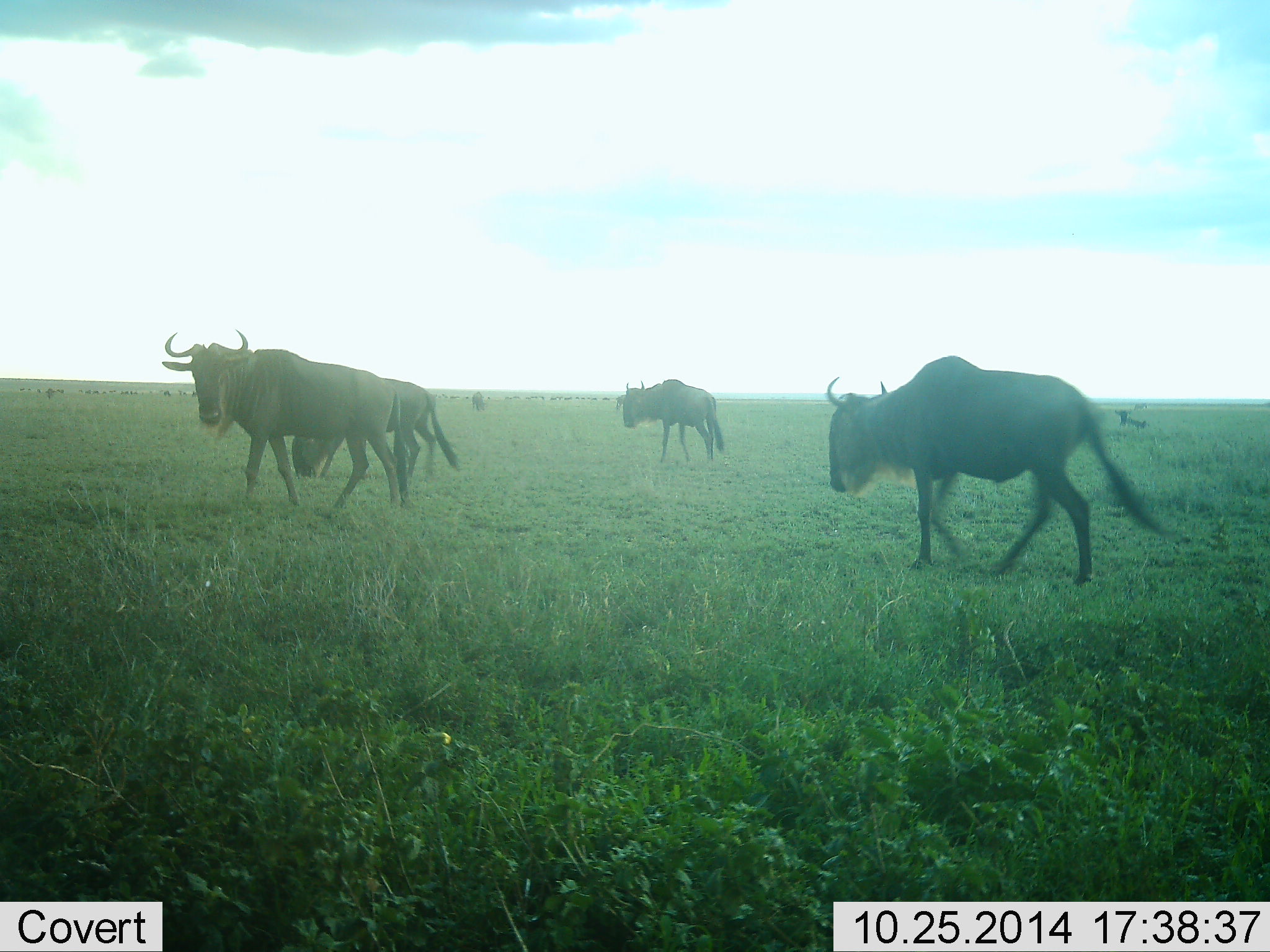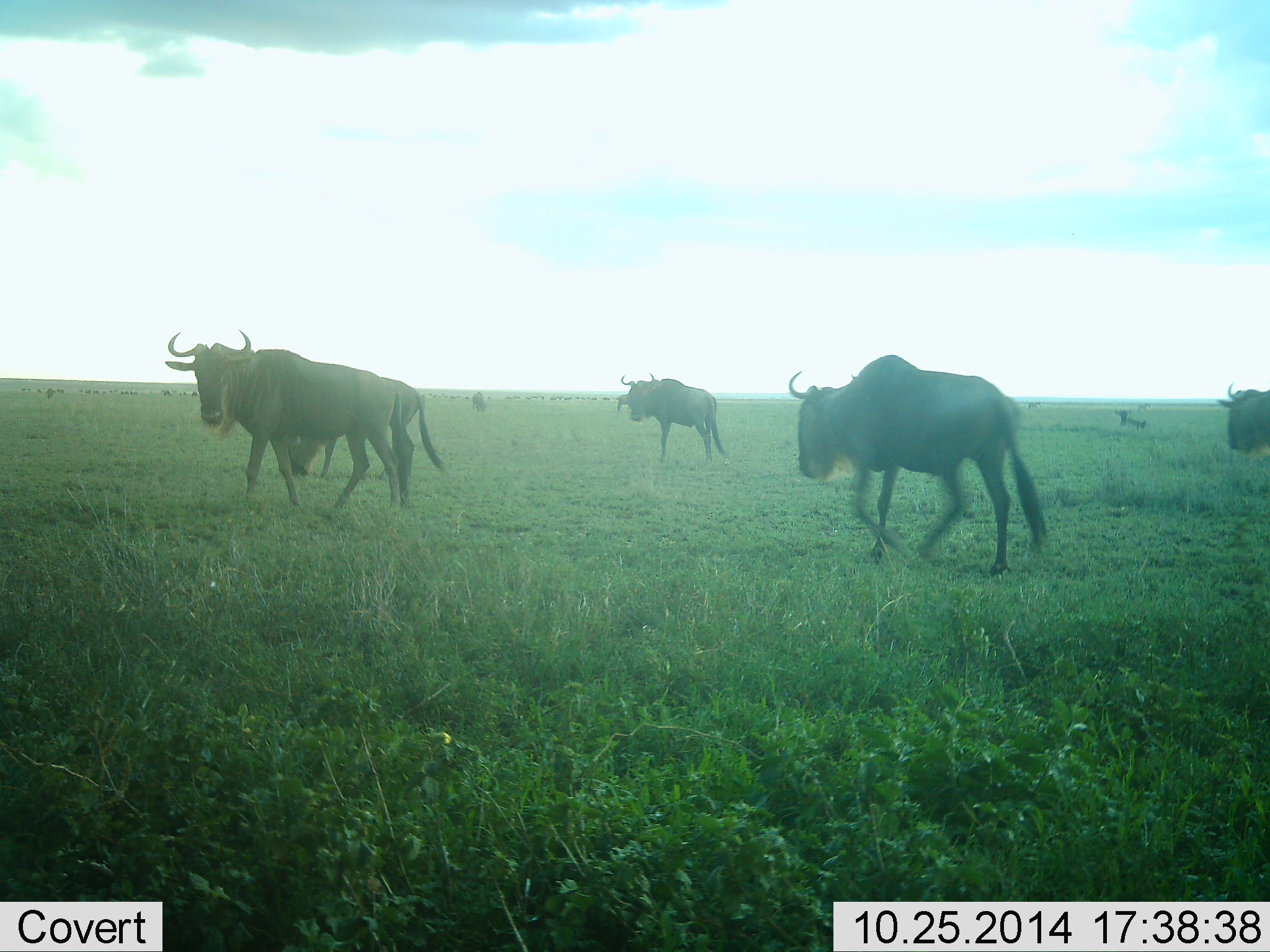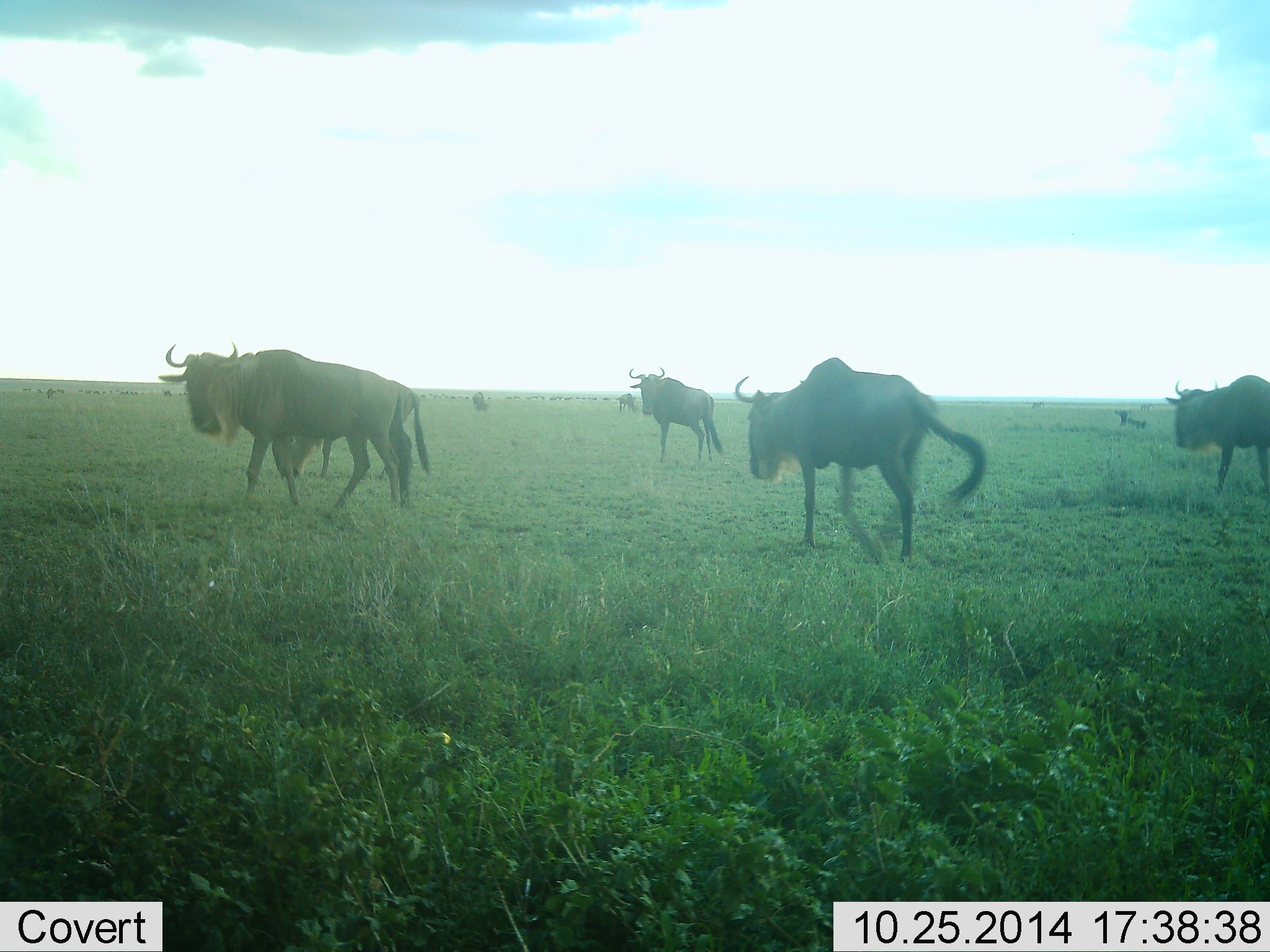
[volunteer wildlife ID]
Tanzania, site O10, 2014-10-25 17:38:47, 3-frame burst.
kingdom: Animalia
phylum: Chordata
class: Mammalia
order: Artiodactyla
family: Bovidae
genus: Connochaetes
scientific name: Connochaetes taurinus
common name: blue wildebeest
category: wildebeest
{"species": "wildebeest (blue wildebeest) (Connochaetes taurinus)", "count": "7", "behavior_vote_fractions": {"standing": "50%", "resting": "30%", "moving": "90%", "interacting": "10%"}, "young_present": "0%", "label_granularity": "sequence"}